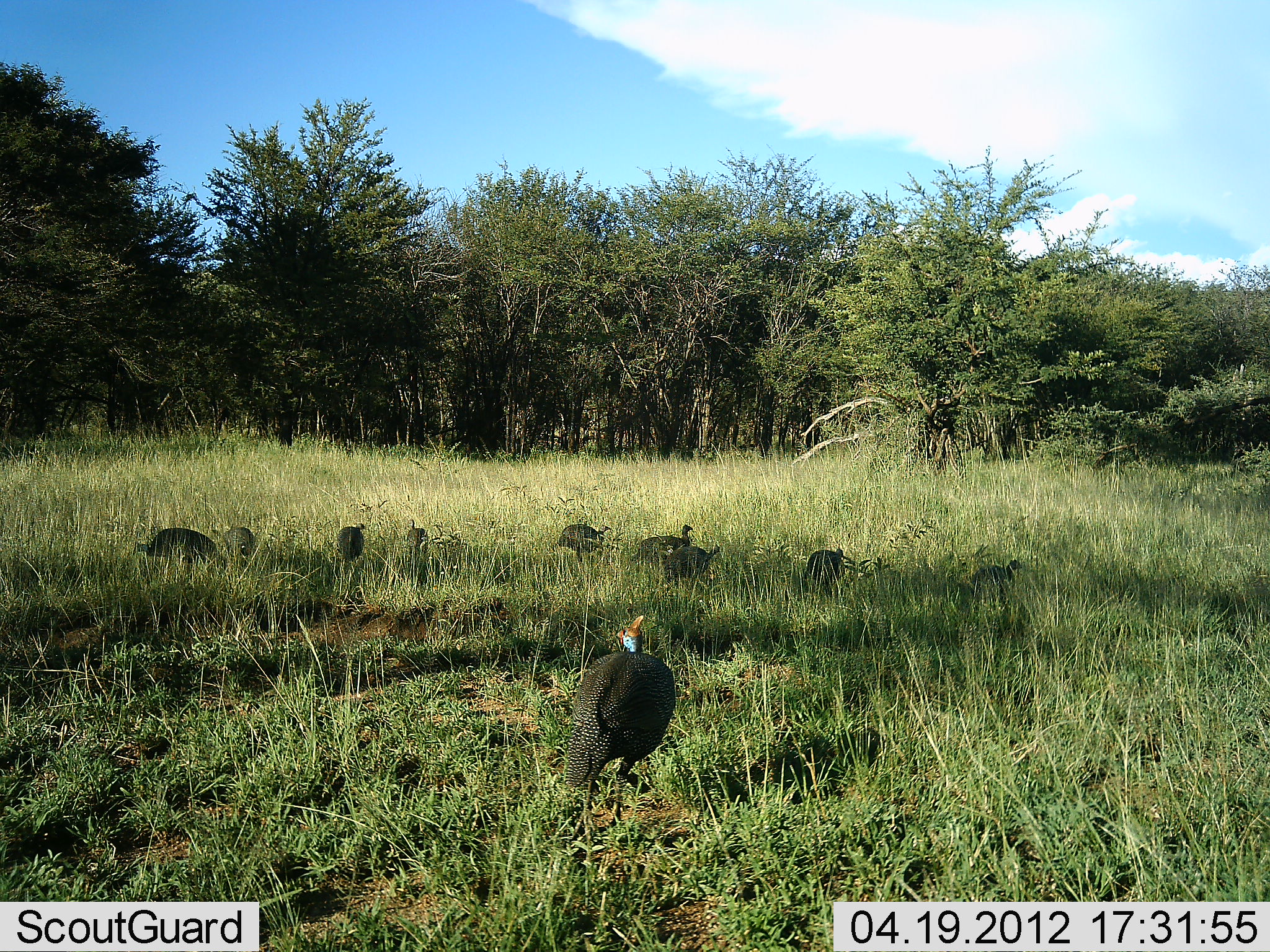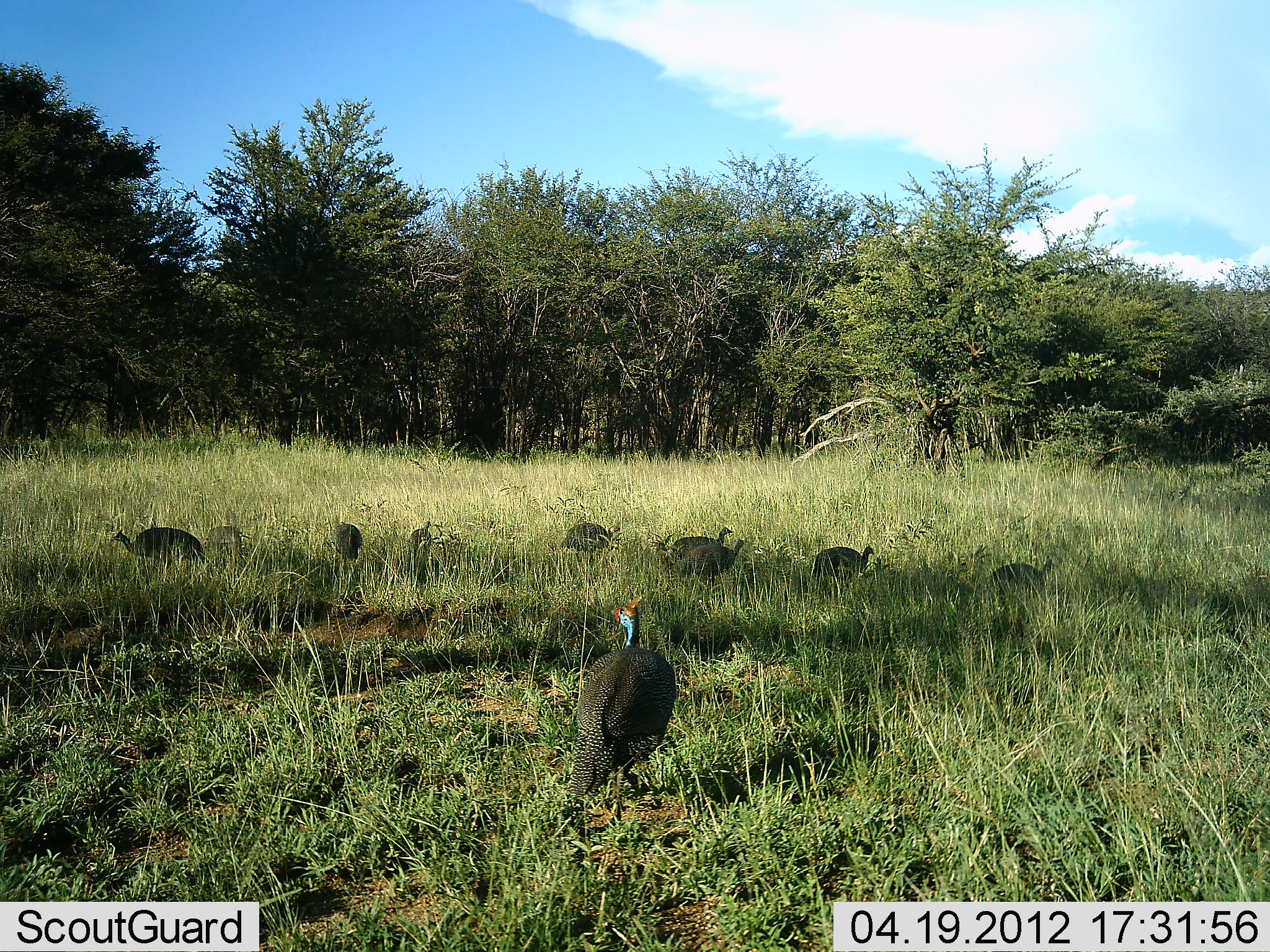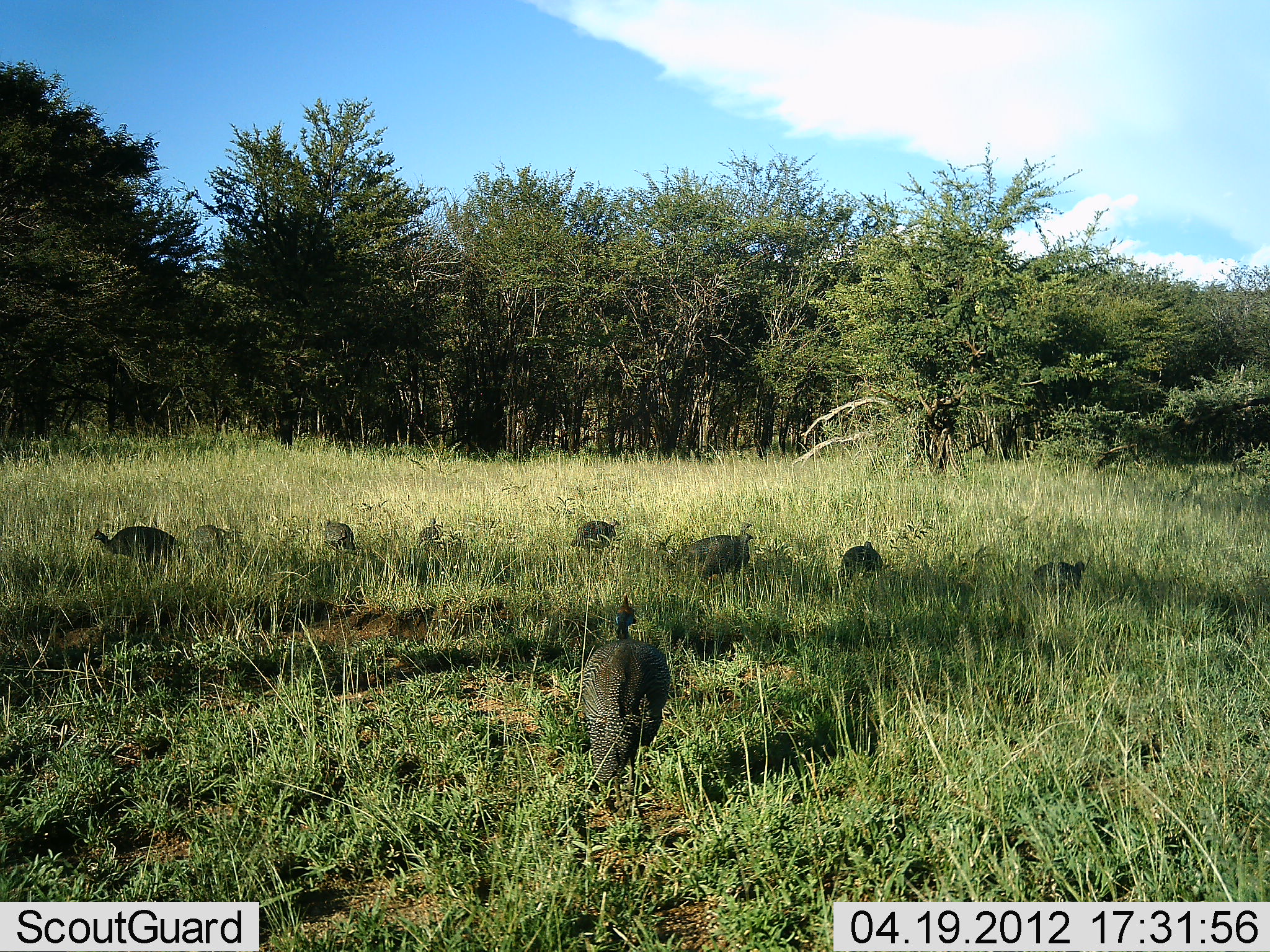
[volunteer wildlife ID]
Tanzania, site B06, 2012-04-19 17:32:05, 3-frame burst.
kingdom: Animalia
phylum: Chordata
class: Aves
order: Galliformes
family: Numididae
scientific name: Numididae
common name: guinea fowl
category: guineafowl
Guineafowl (guinea fowl) (Numididae), count 10. Behavior (volunteer vote fractions): standing 20%, resting 0%, moving 80%, interacting 5%. Young present (vote fraction): 5%. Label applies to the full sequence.